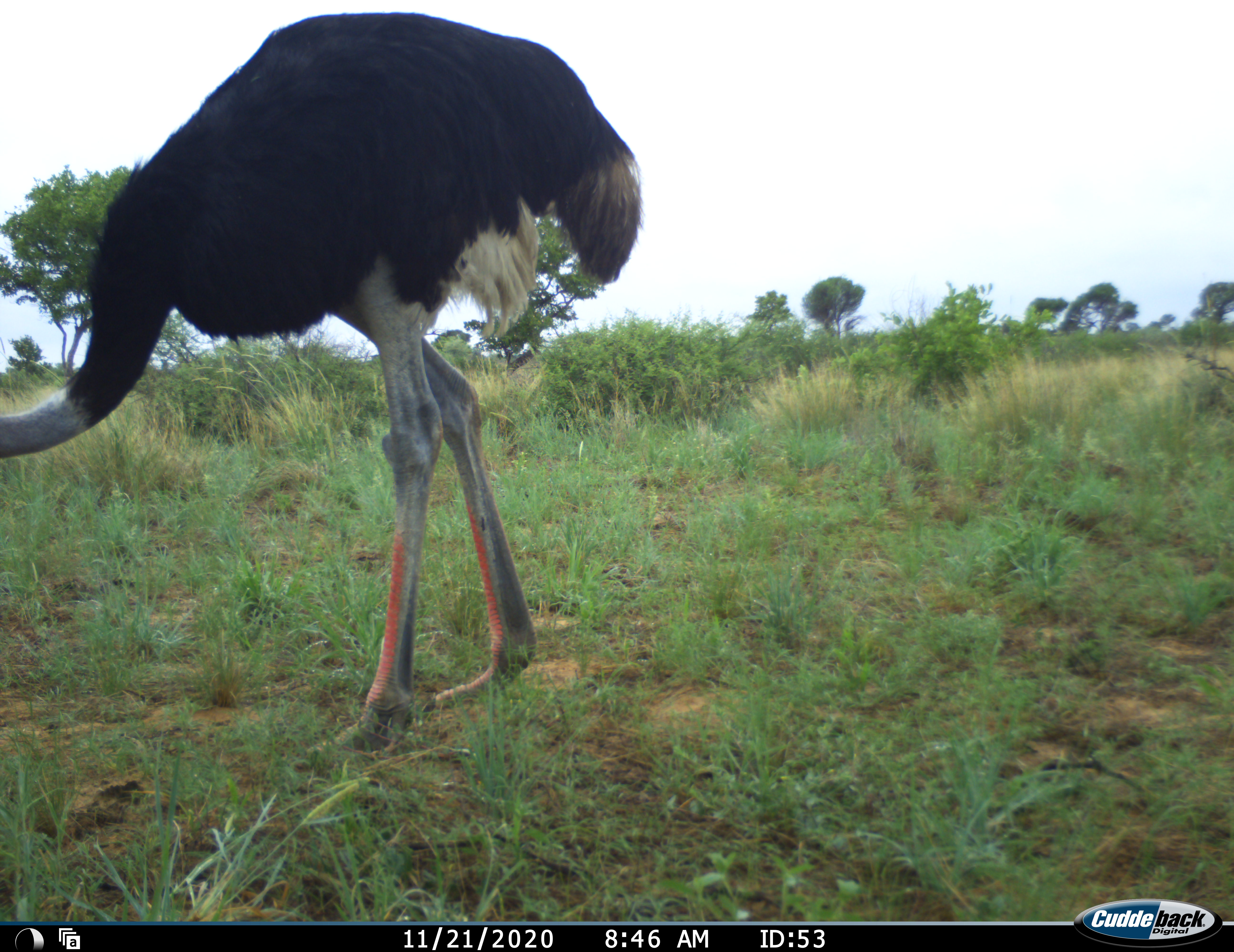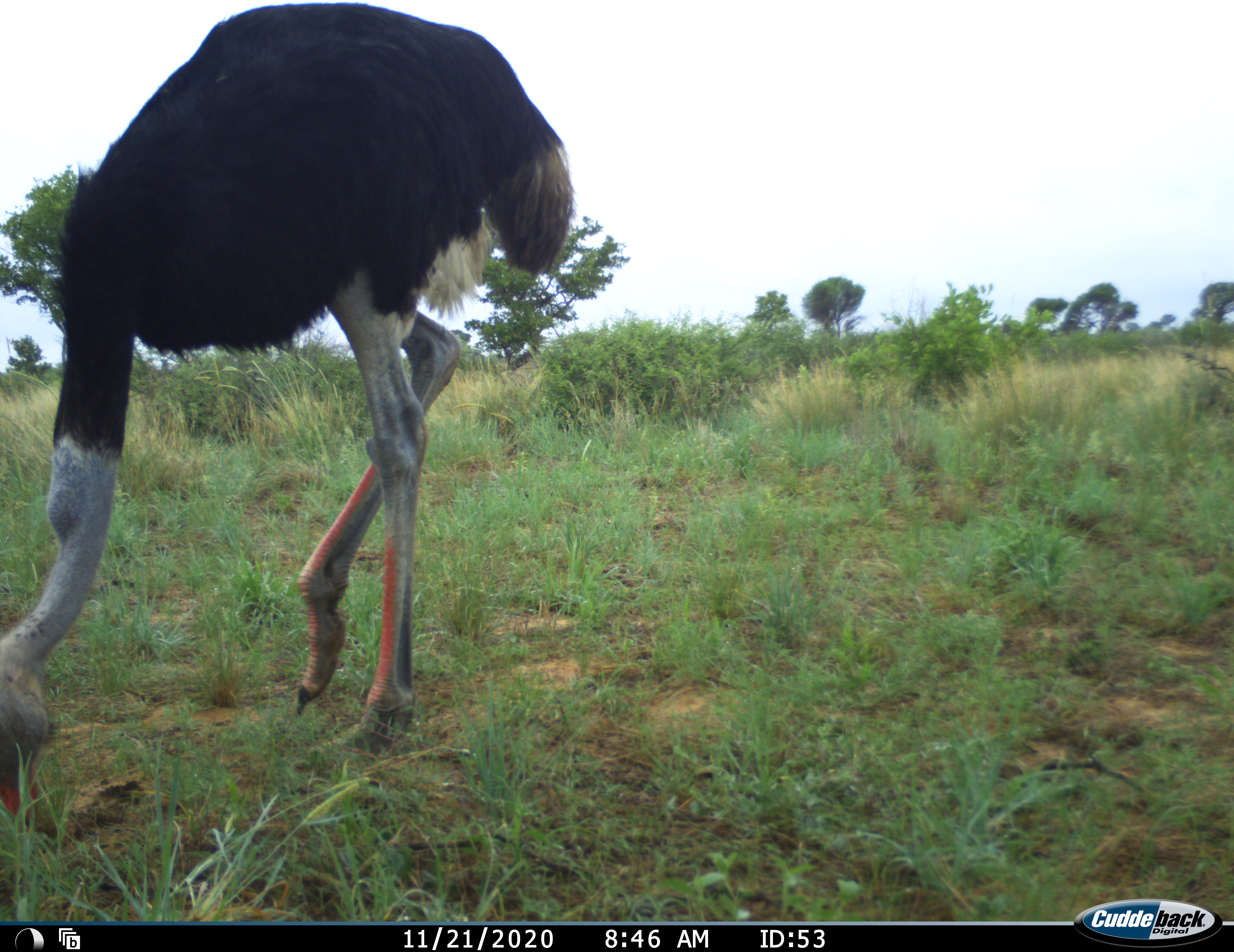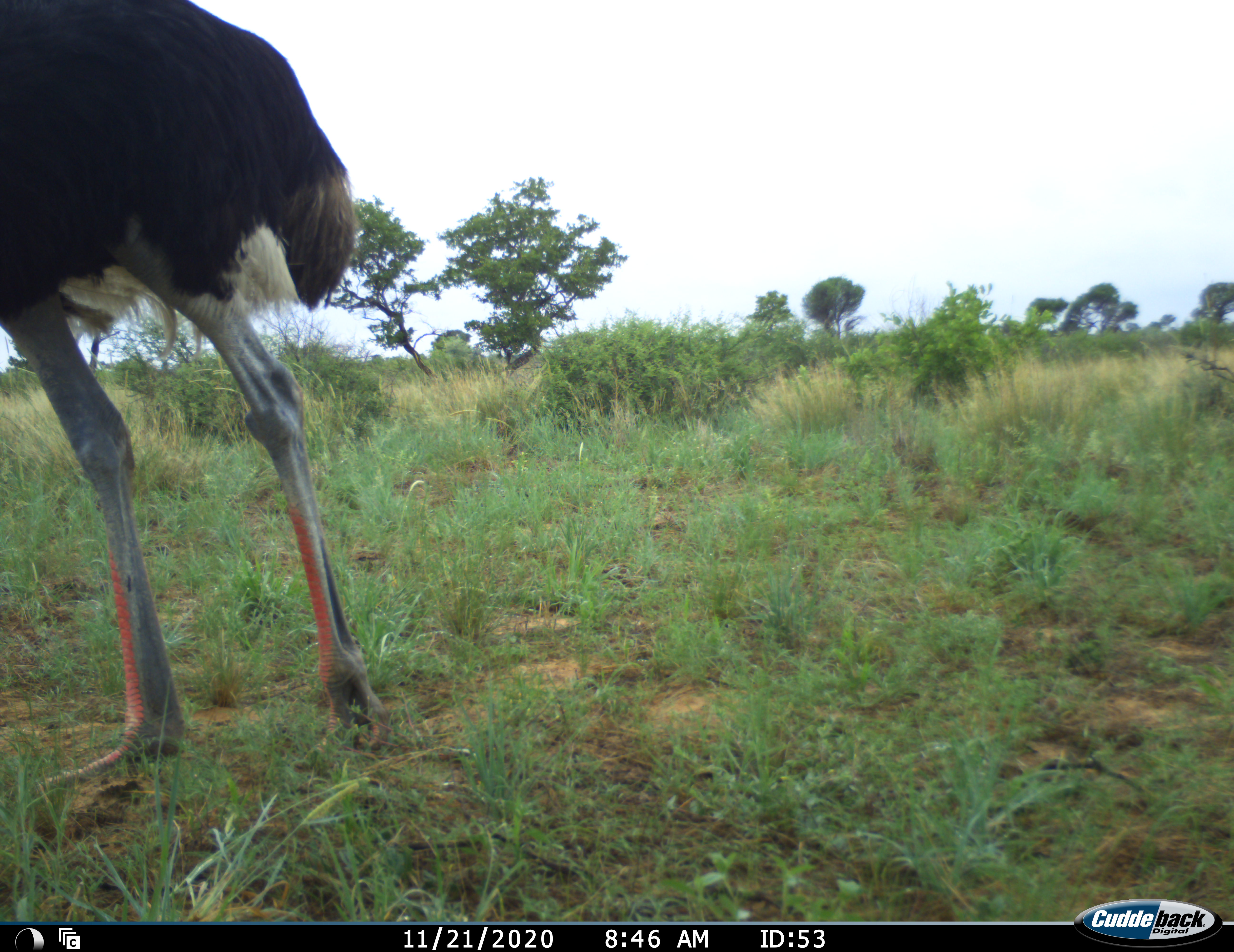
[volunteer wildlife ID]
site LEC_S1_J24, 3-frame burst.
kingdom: Animalia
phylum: Chordata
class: Aves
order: Struthioniformes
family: Struthionidae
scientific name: Struthionidae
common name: ostrich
Ostrich (Struthionidae), count 1. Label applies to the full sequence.